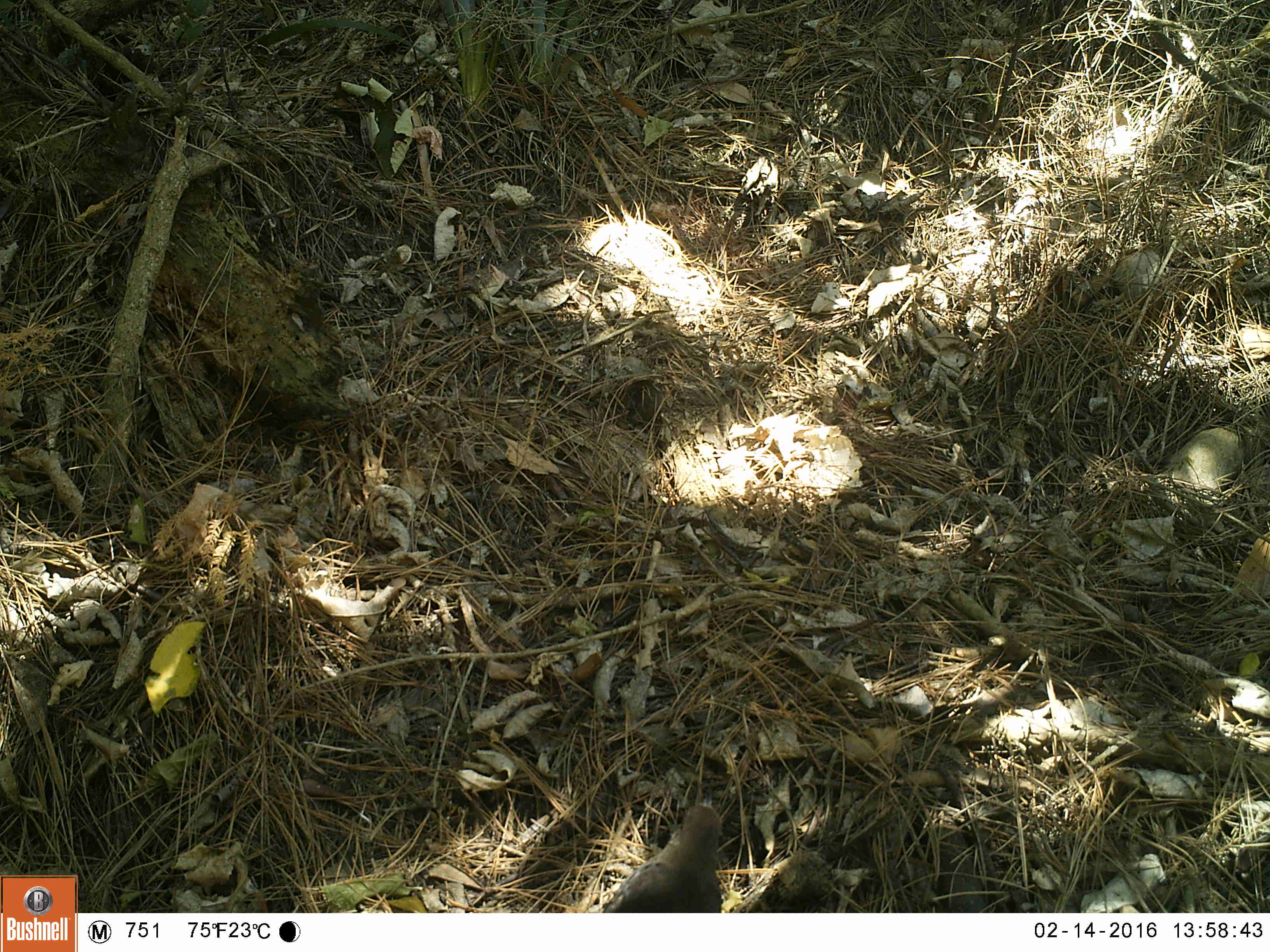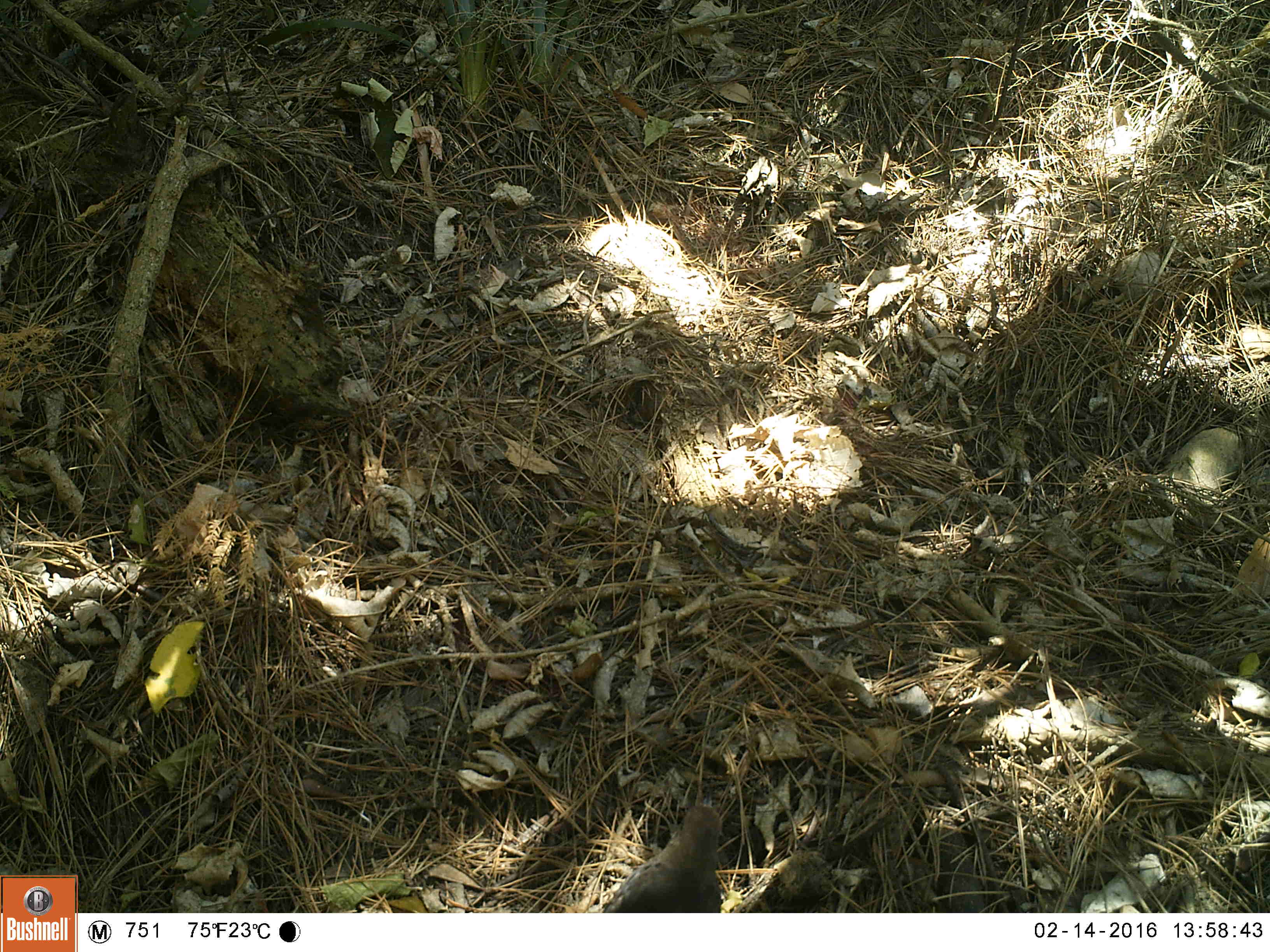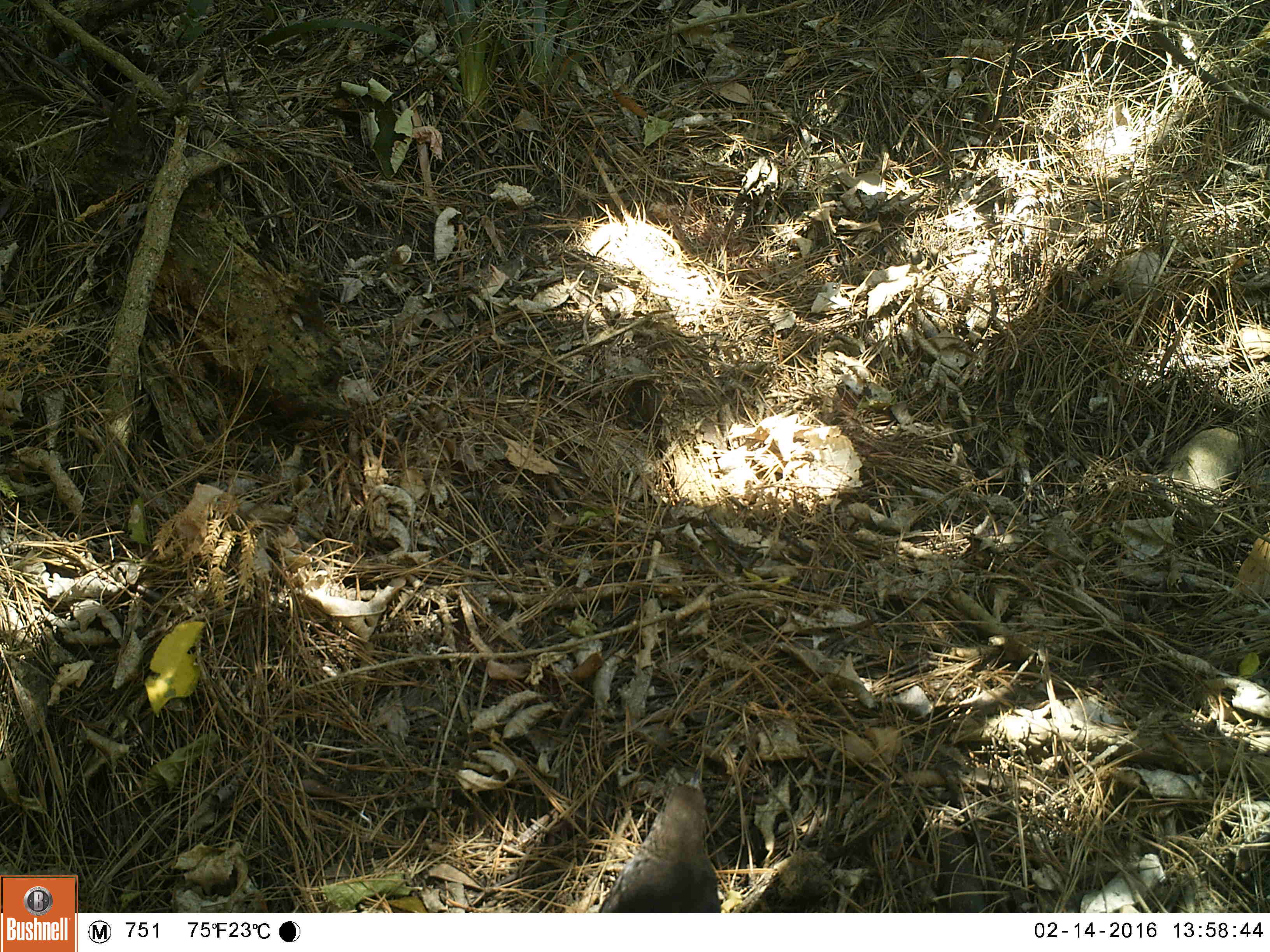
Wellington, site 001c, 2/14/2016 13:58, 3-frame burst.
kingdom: Animalia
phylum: Chordata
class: Aves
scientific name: Aves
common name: bird